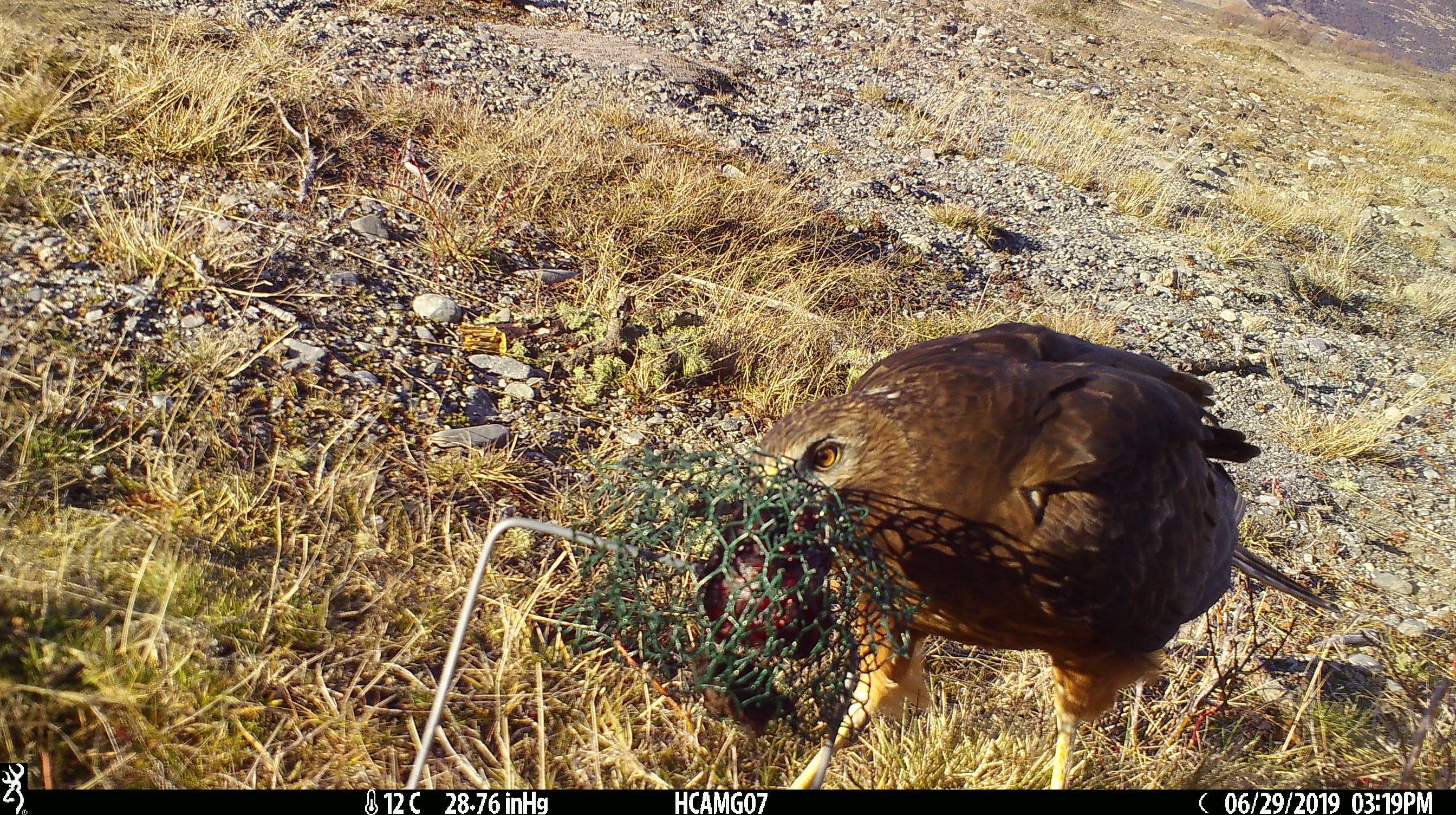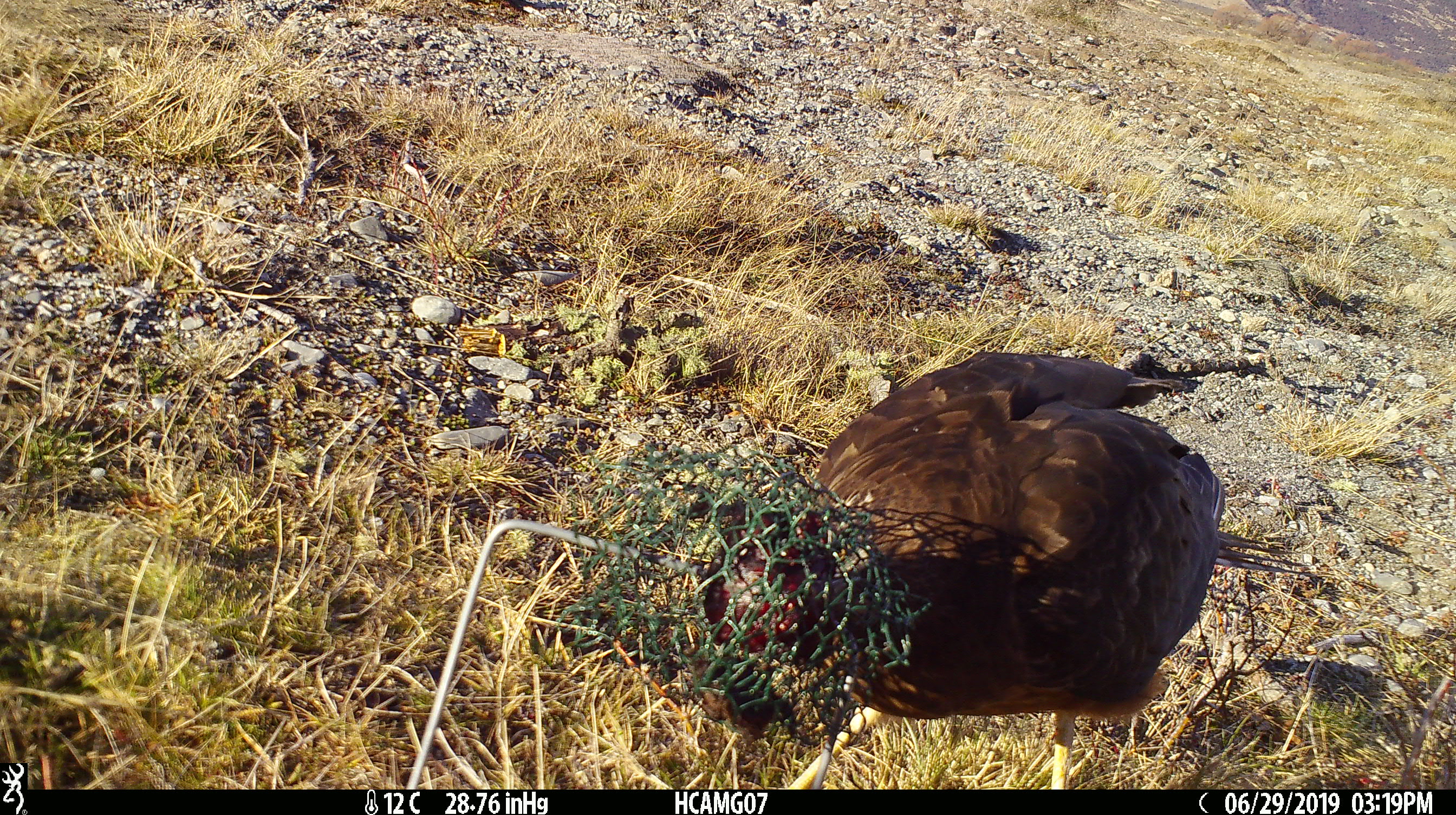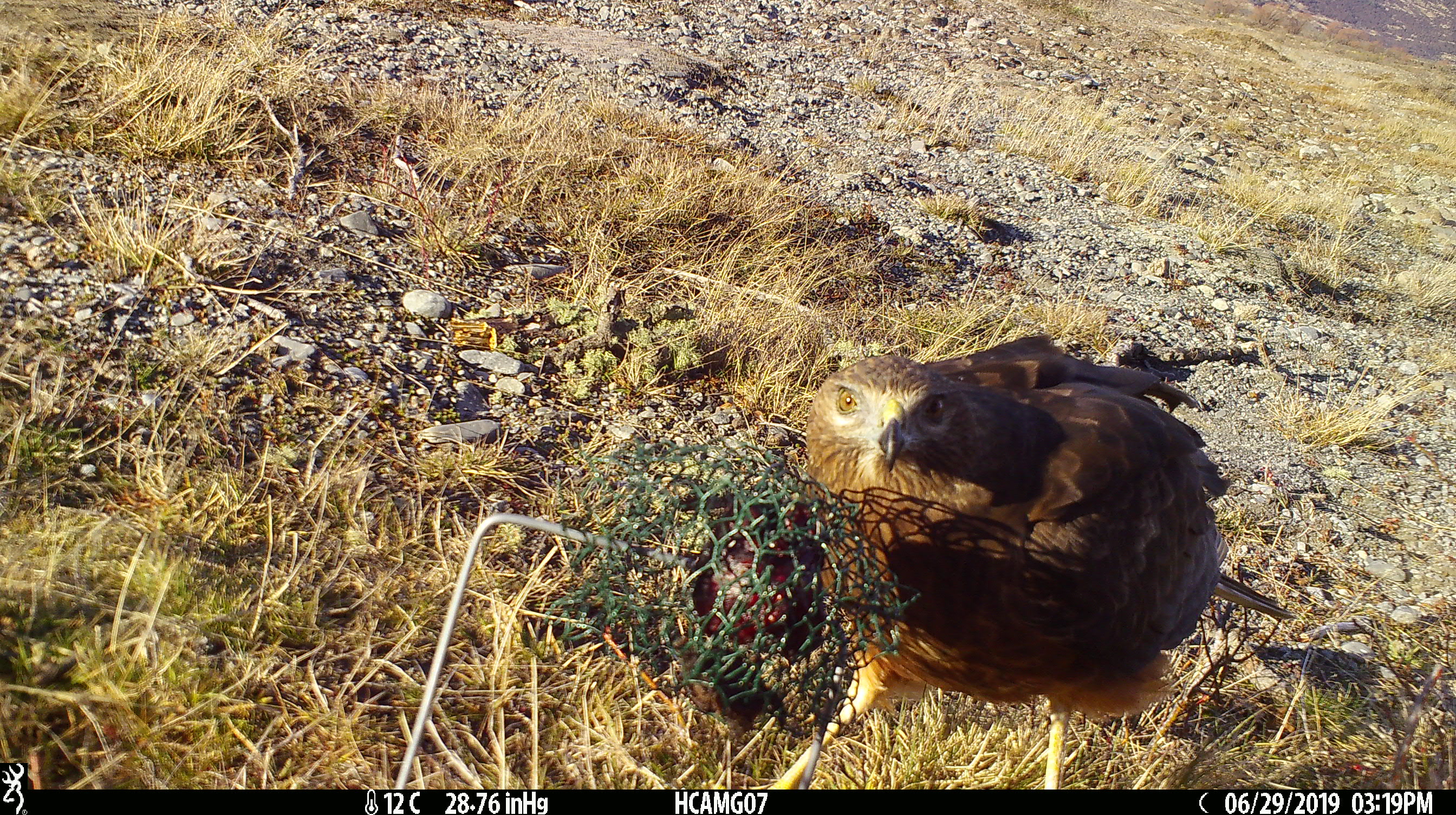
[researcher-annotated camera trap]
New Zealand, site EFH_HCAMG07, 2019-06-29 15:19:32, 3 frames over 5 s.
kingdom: Animalia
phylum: Chordata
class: Aves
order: Accipitriformes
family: Accipitridae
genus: Circus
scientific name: Circus approximans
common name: swamp harrier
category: harrier